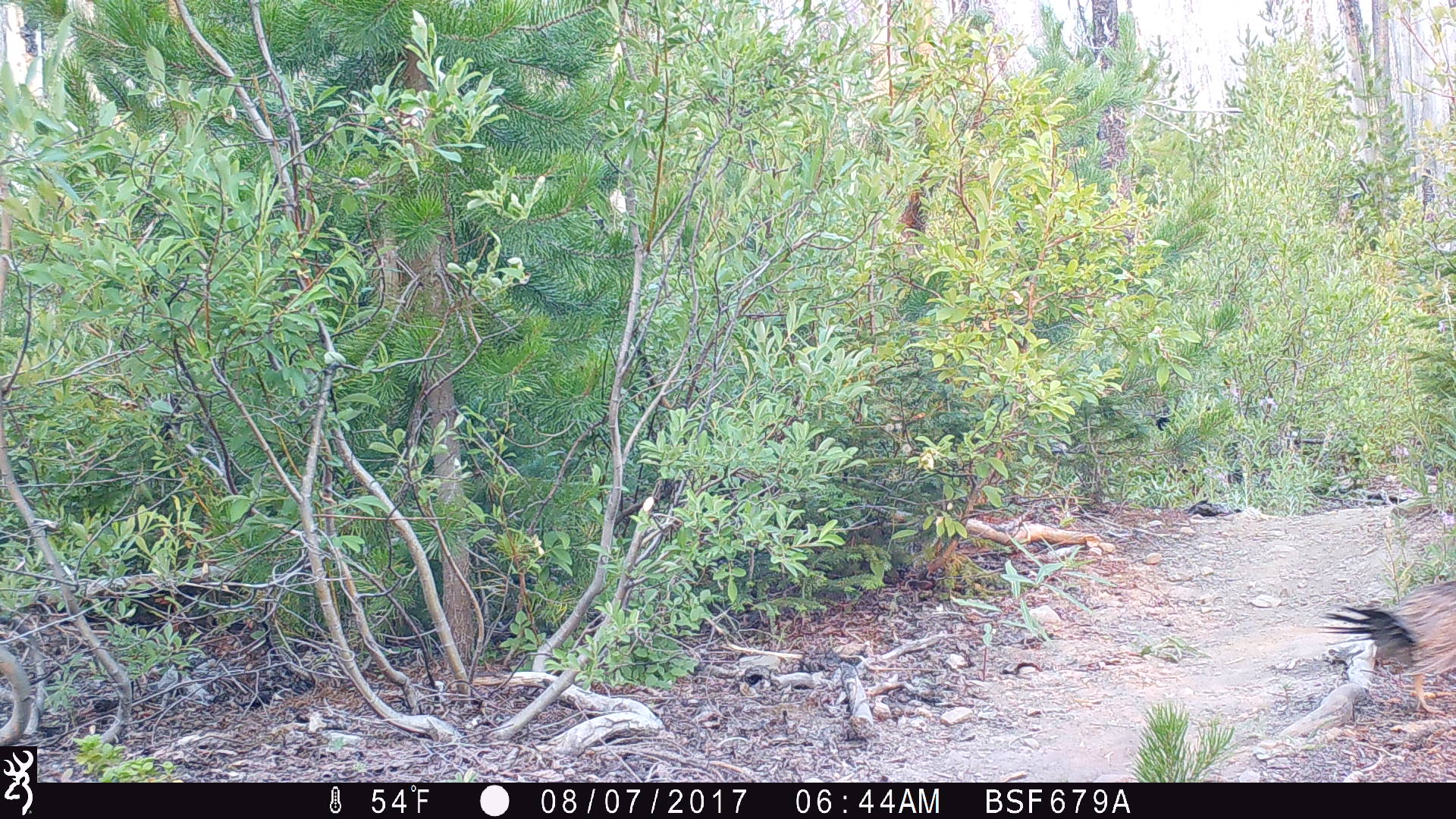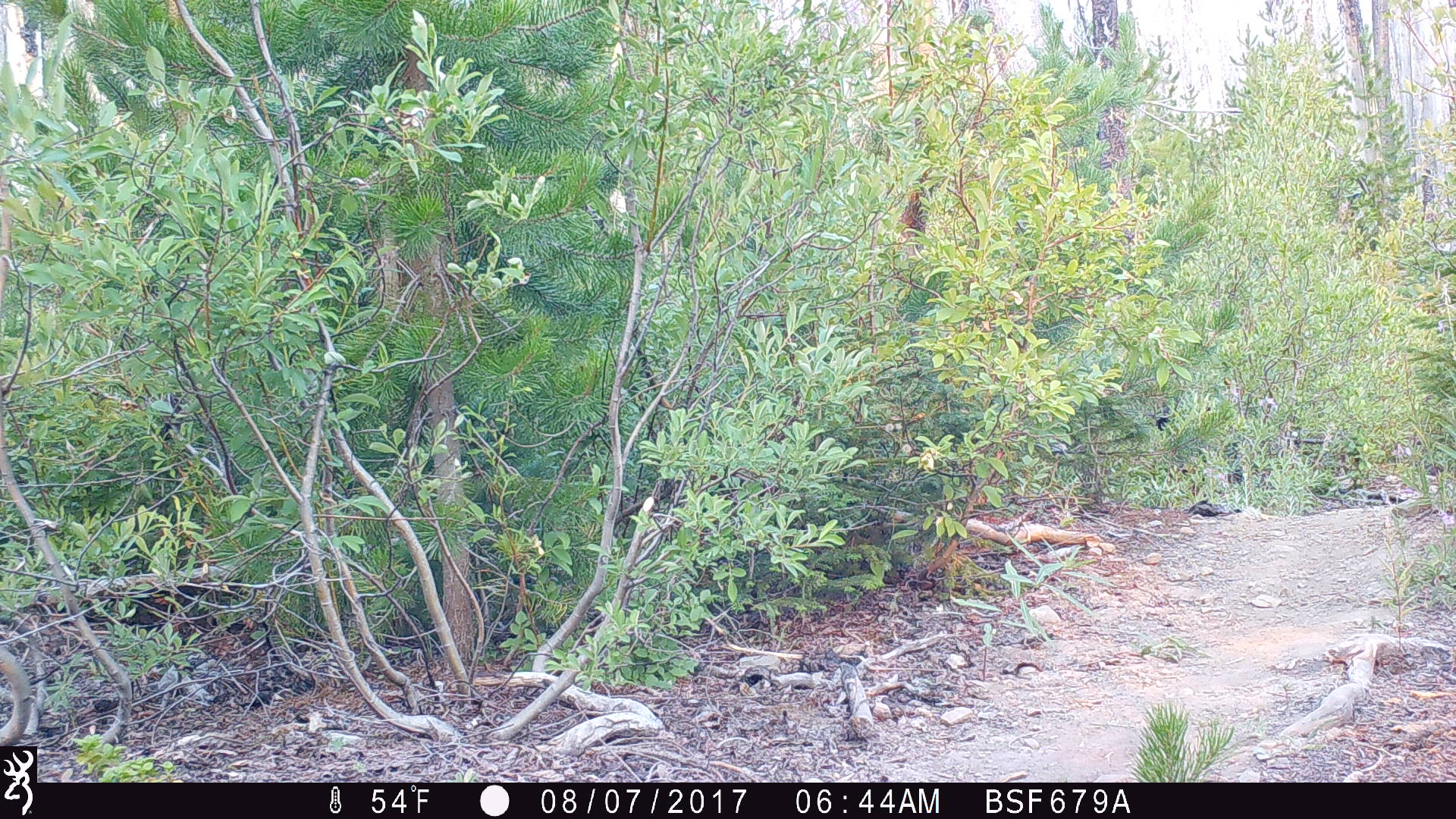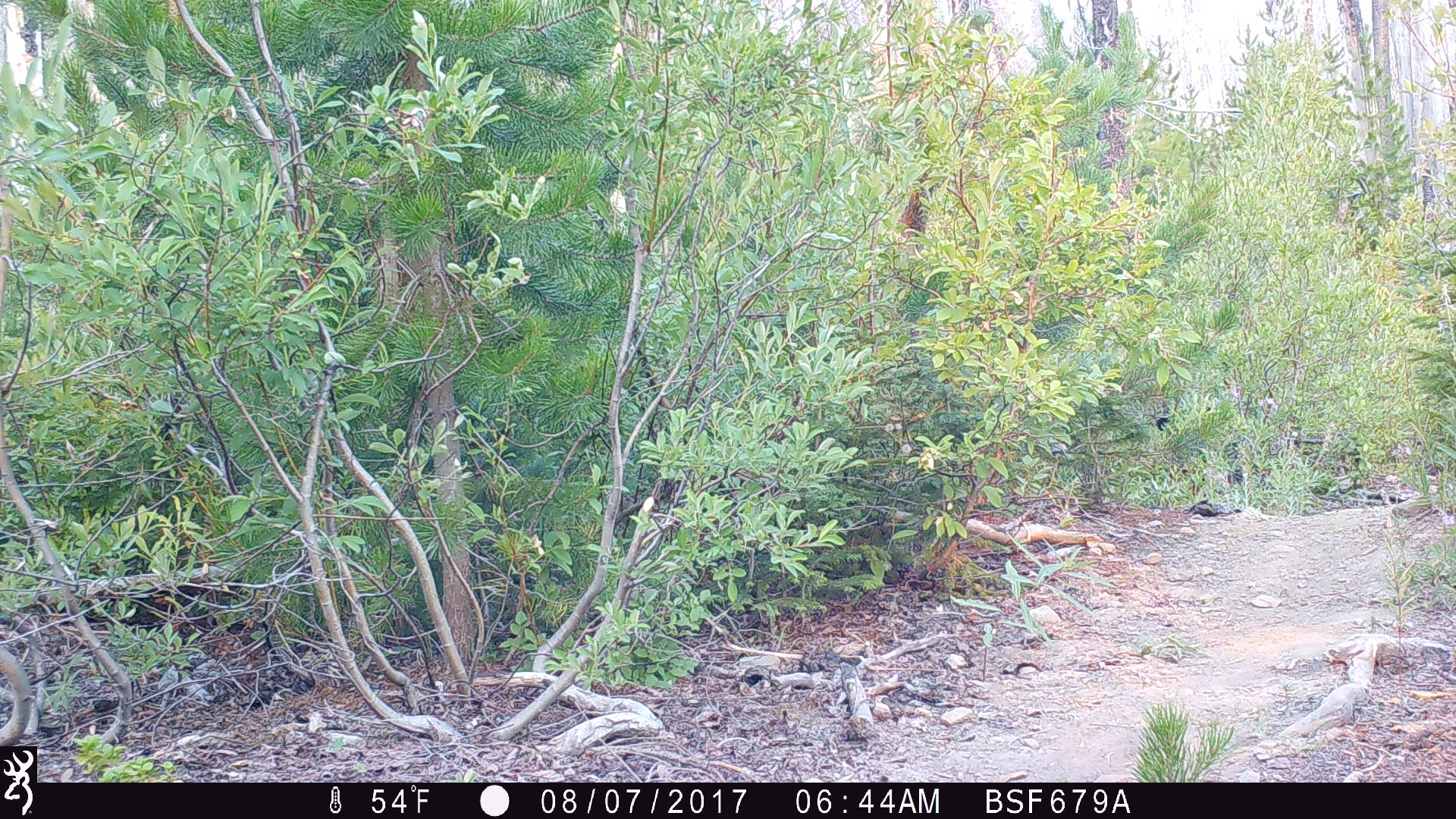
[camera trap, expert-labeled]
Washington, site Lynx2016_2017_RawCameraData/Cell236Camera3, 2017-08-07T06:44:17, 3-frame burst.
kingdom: Animalia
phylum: Chordata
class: Aves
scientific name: Aves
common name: birds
Aves (birds). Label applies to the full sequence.